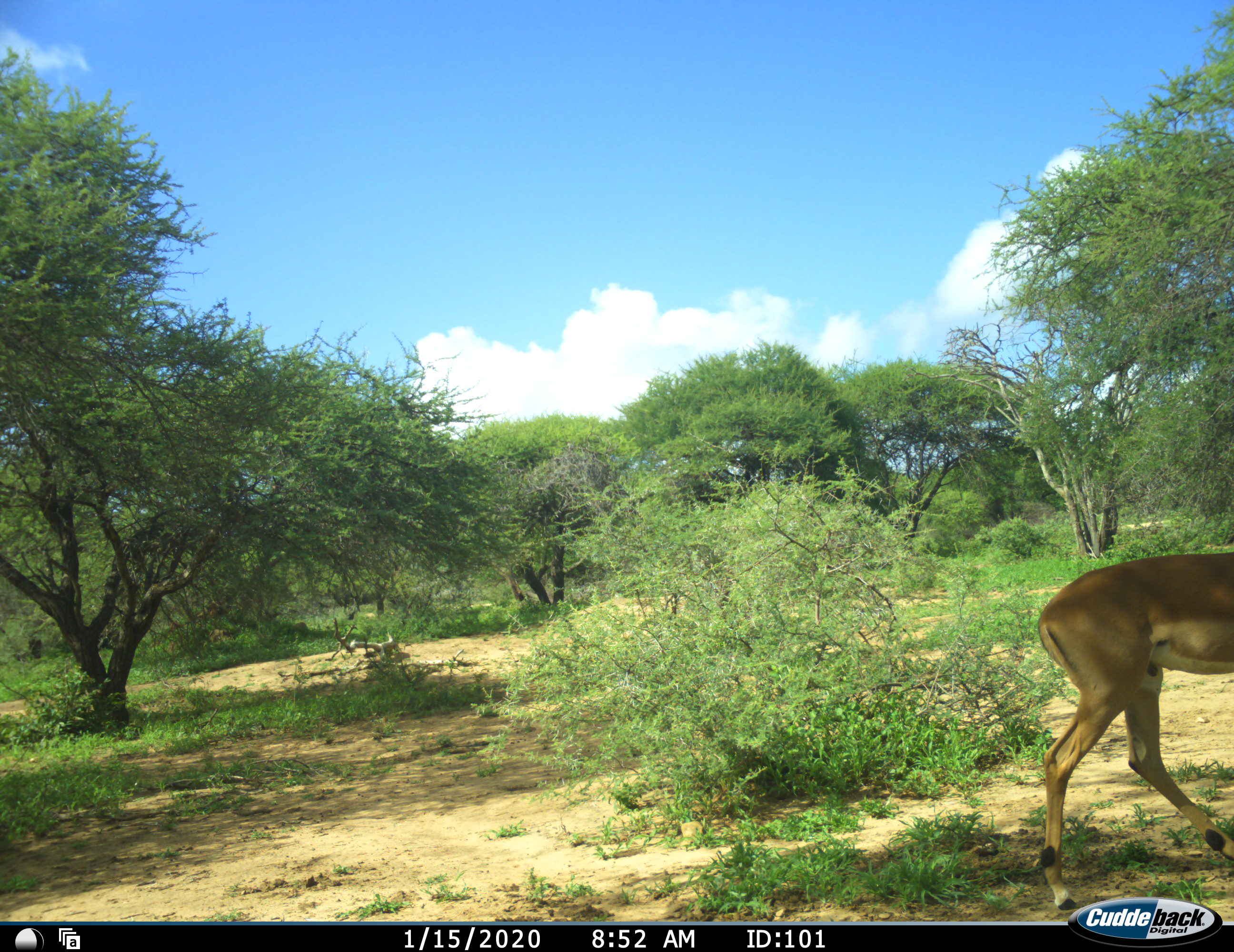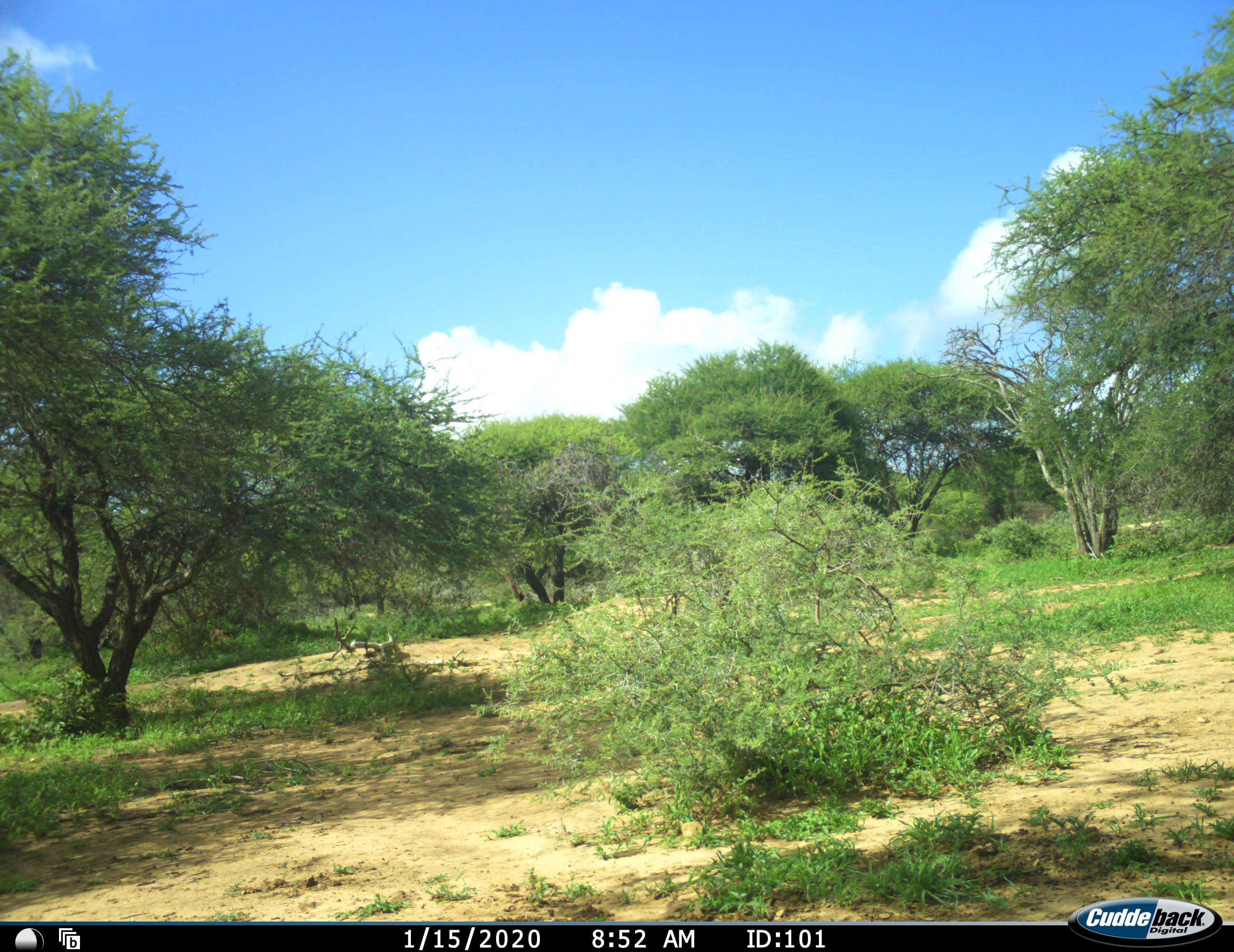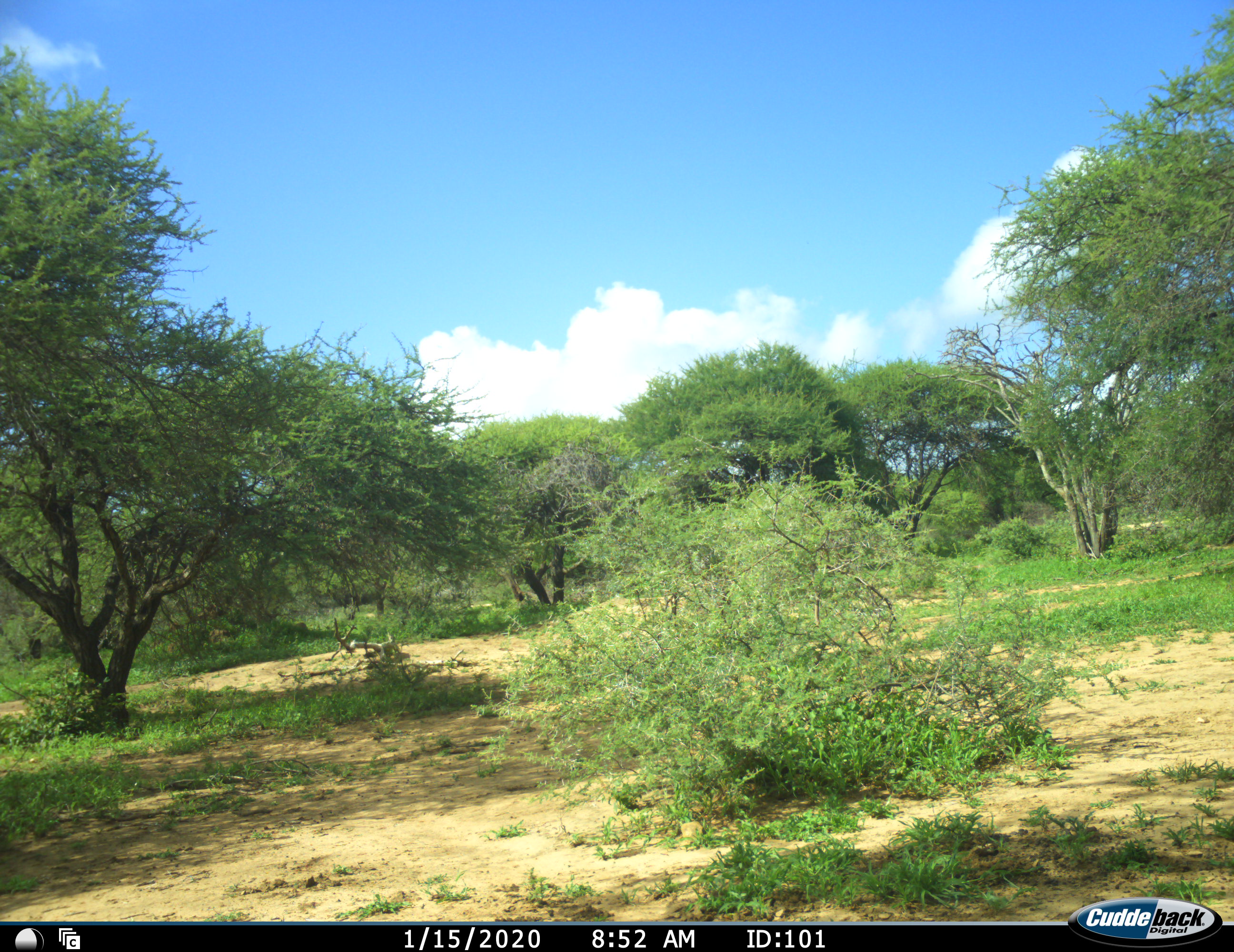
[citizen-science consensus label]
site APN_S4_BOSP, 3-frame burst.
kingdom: Animalia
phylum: Chordata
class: Mammalia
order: Artiodactyla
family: Bovidae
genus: Aepyceros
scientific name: Aepyceros melampus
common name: impala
Impala (Aepyceros melampus), count 1. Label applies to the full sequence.